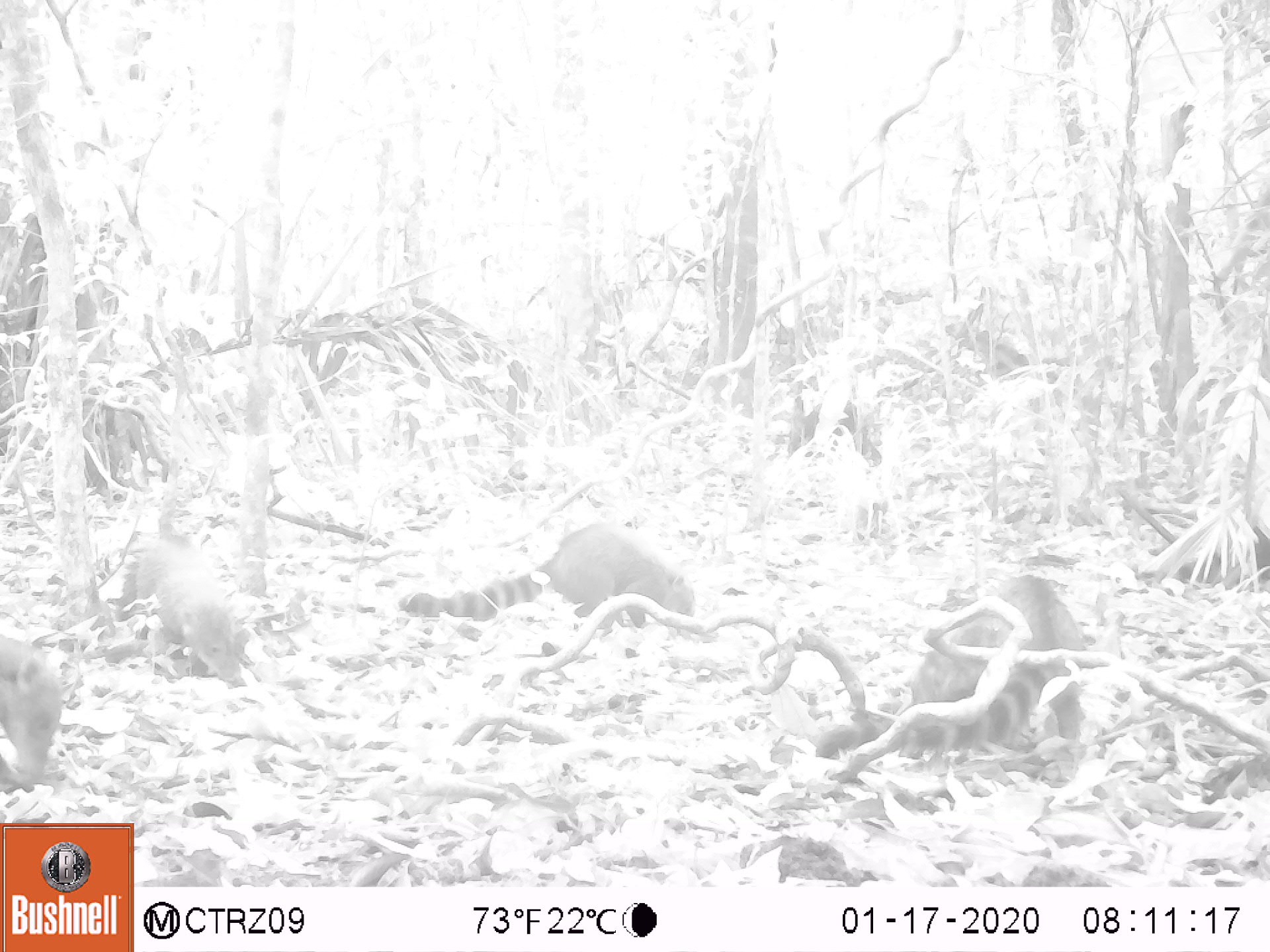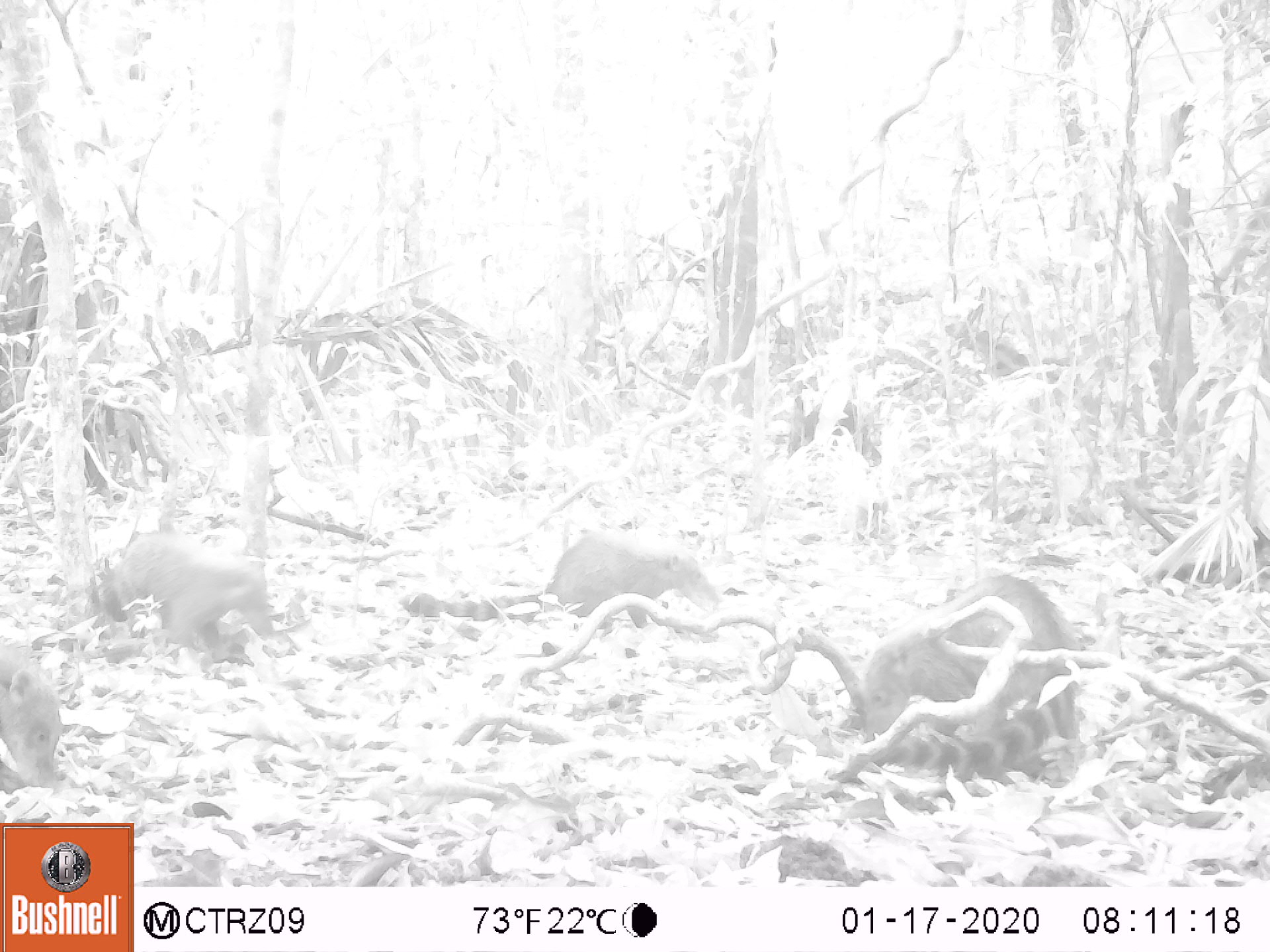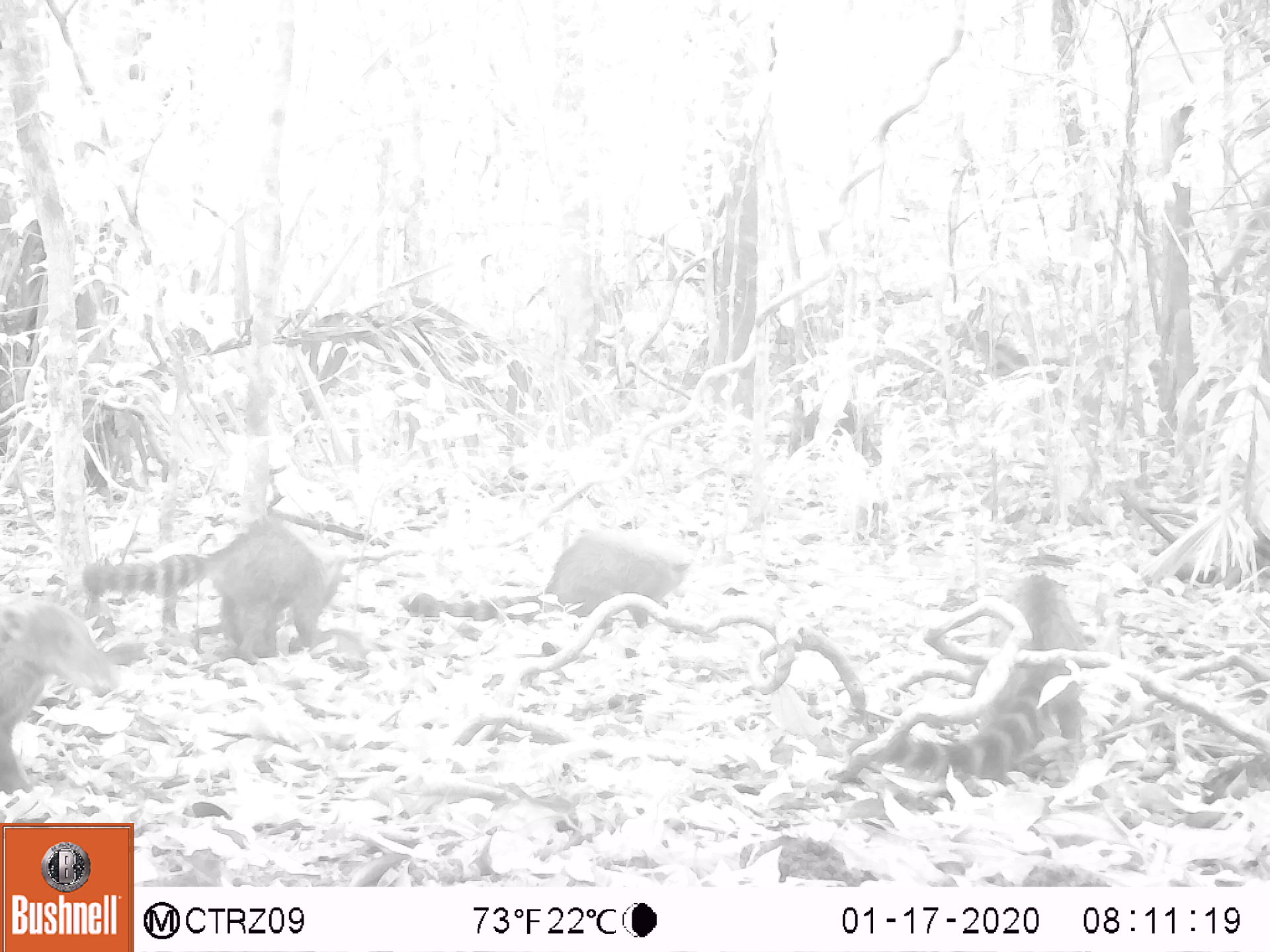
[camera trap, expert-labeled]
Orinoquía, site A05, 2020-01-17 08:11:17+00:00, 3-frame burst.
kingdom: Animalia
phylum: Chordata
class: Mammalia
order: Carnivora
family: Procyonidae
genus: Nasua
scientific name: Nasua nasua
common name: south american coati